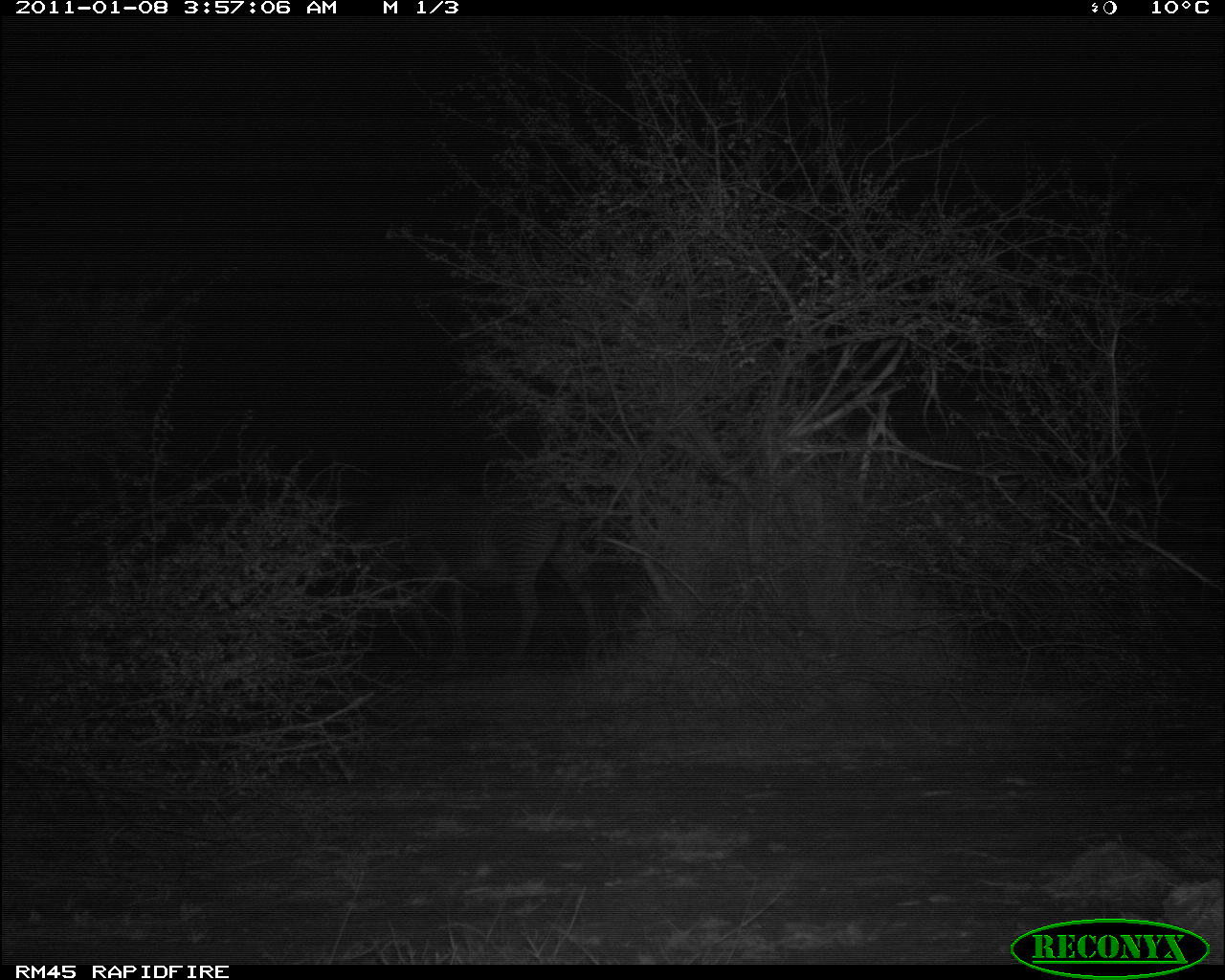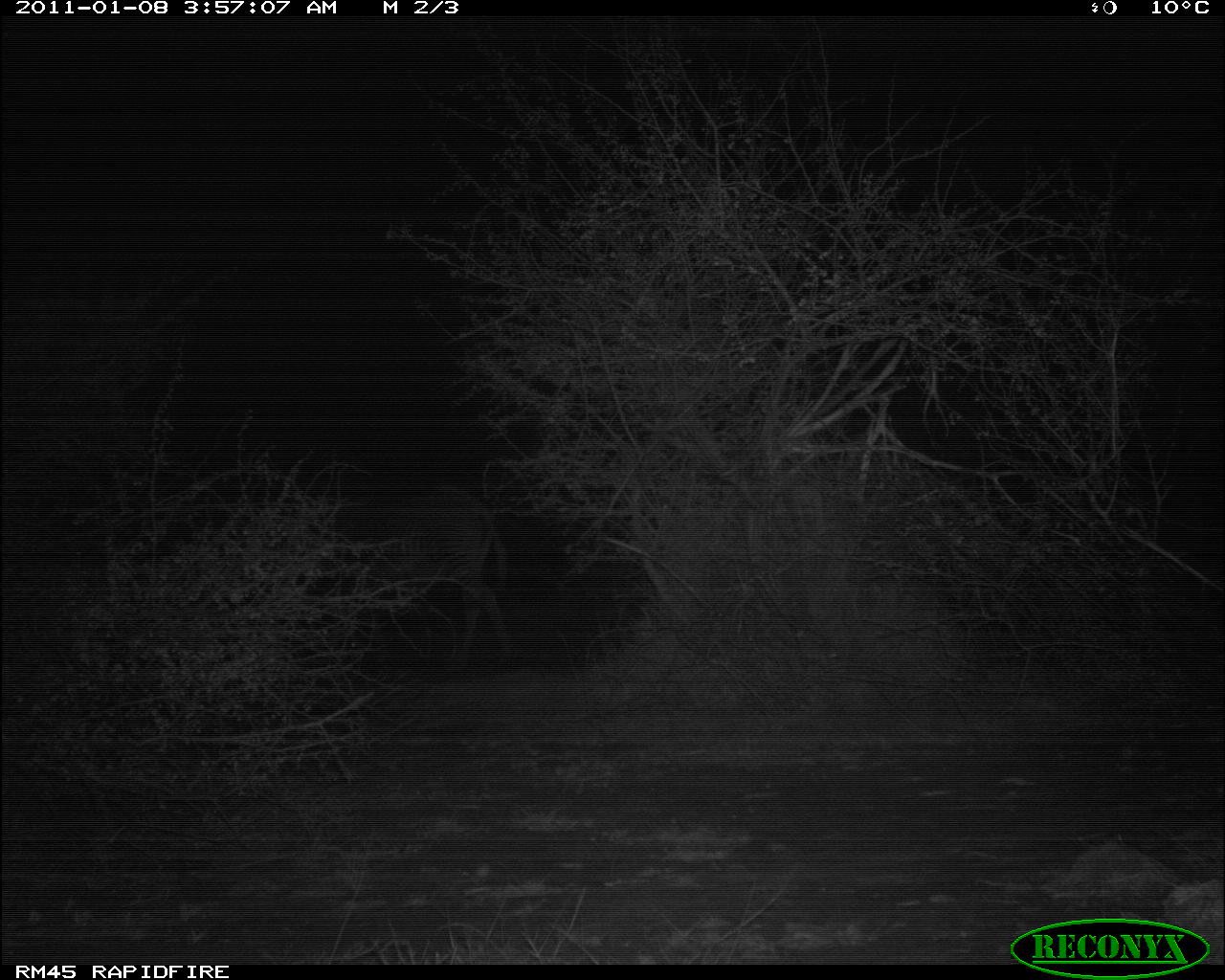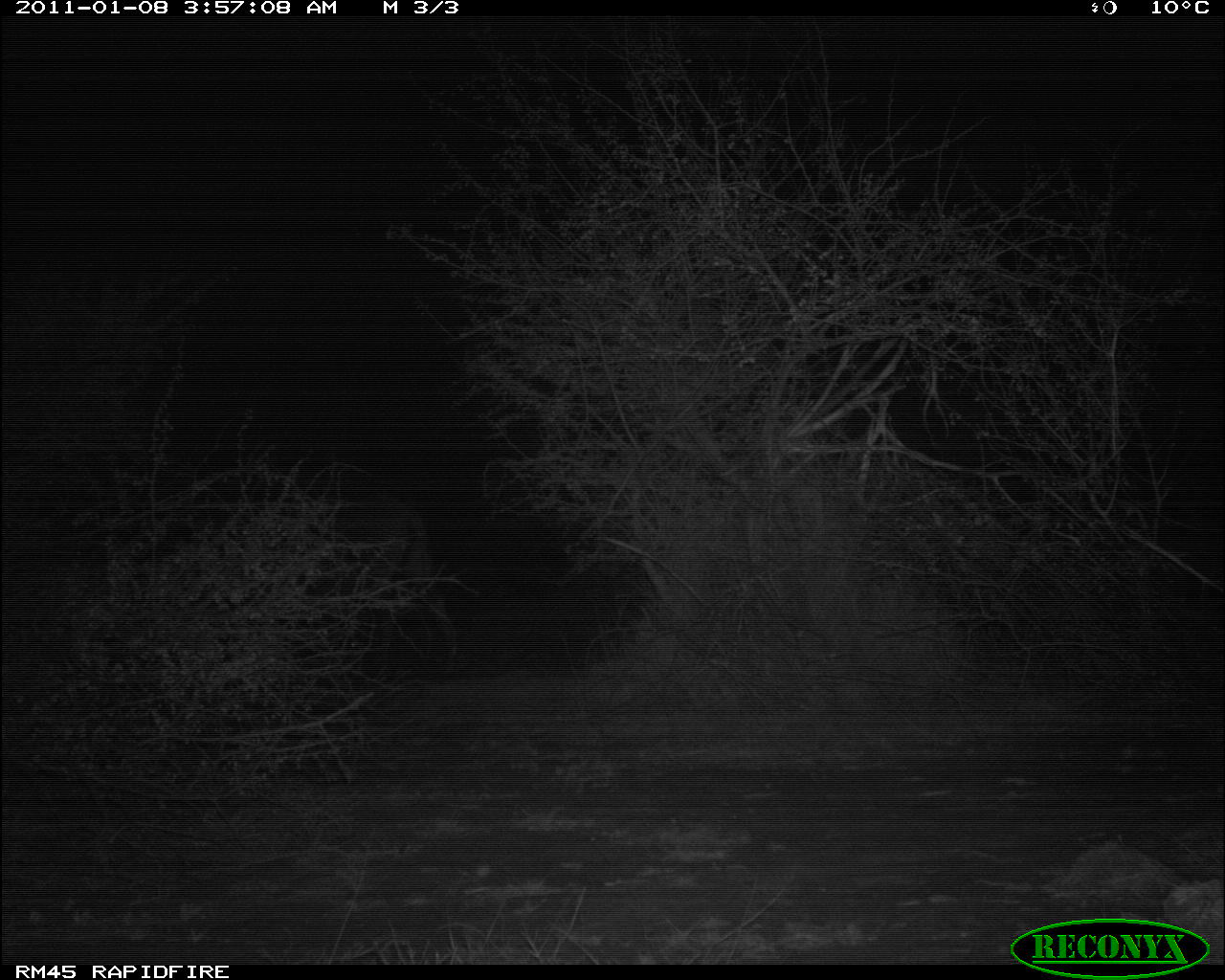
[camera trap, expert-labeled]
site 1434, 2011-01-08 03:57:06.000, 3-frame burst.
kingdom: Animalia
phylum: Chordata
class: Mammalia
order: Perissodactyla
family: Equidae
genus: Equus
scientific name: Equus grevyi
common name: grévy's zebra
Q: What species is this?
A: Equus grevyi (grévy's zebra).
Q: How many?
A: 1.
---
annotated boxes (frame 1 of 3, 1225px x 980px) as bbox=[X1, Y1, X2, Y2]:
equus grevyi: bbox=[348, 490, 597, 676]; bbox=[899, 426, 1022, 483]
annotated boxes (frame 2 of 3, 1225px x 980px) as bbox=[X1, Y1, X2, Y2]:
equus grevyi: bbox=[325, 481, 515, 681]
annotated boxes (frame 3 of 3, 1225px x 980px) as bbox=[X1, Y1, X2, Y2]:
equus grevyi: bbox=[321, 483, 463, 668]